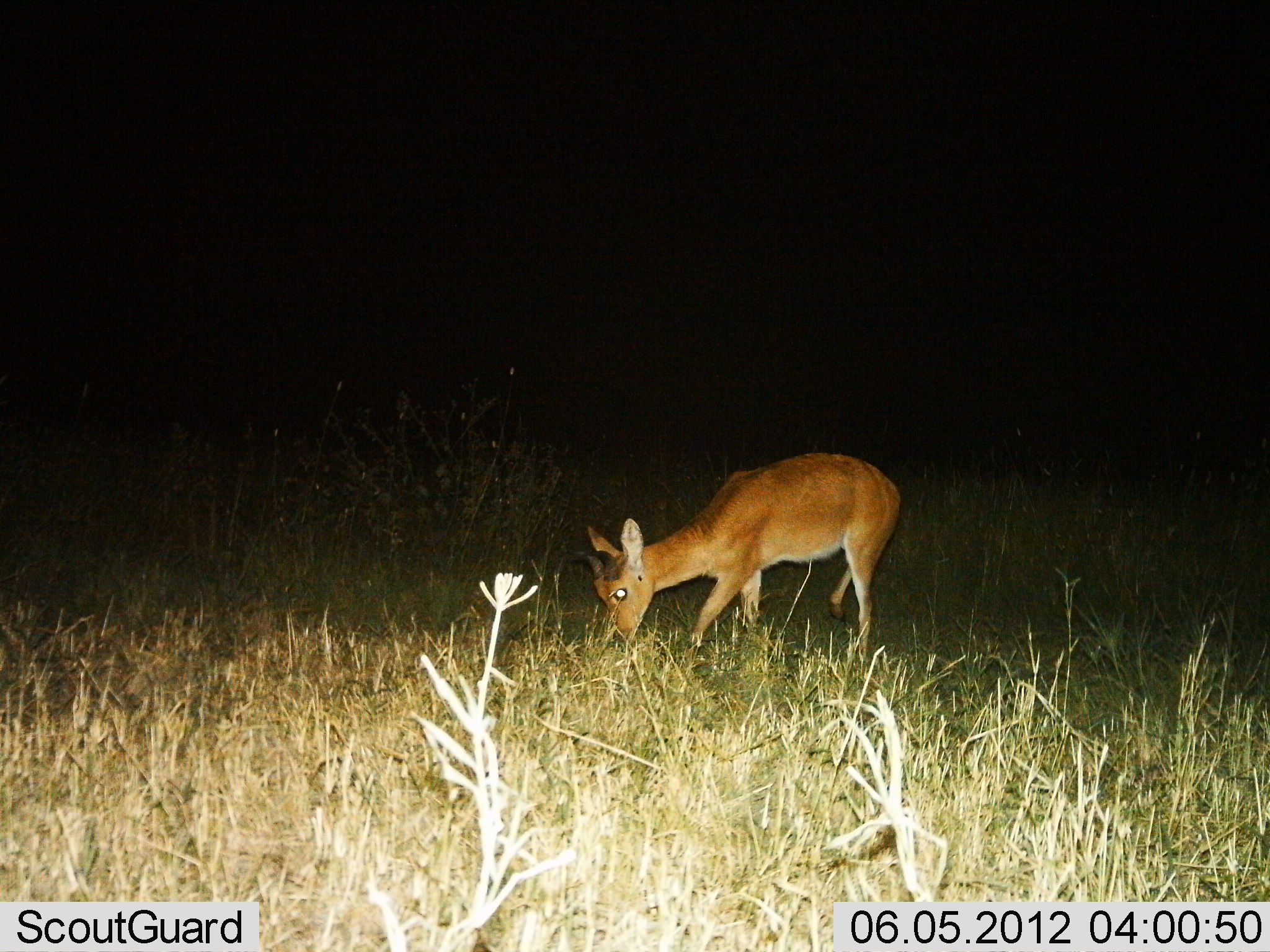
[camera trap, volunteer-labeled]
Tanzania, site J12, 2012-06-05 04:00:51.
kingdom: Animalia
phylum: Chordata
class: Mammalia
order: Artiodactyla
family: Bovidae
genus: Redunca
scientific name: Redunca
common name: reedbuck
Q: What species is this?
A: Reedbuck (Redunca).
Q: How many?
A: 1.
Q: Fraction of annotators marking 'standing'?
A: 20%.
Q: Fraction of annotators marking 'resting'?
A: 0%.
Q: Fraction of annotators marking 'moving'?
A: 0%.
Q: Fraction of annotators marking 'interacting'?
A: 0%.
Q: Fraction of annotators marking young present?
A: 0%.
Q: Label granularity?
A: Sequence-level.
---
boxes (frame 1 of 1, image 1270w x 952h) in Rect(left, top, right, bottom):
animal: Rect(562, 451, 902, 658)